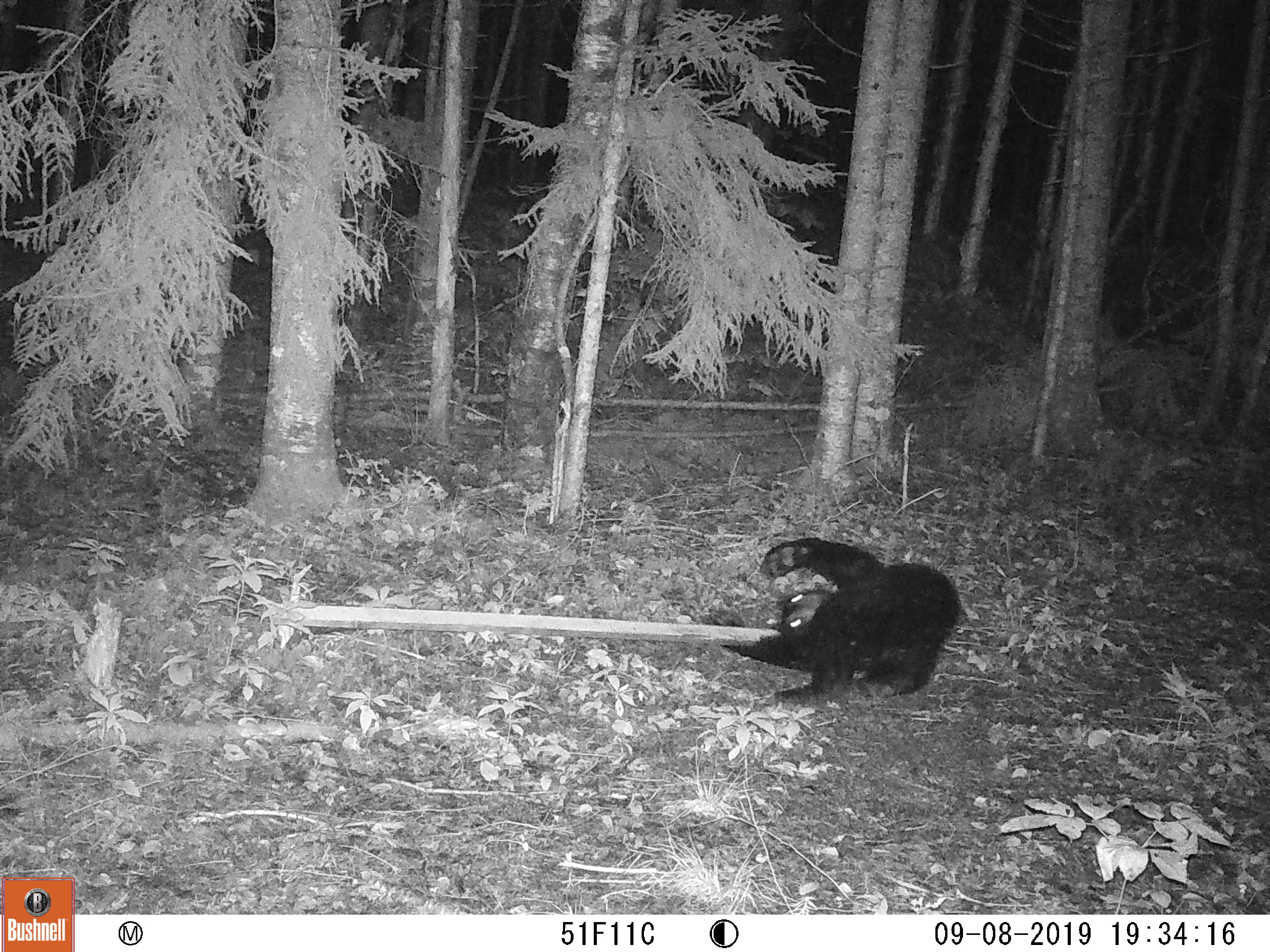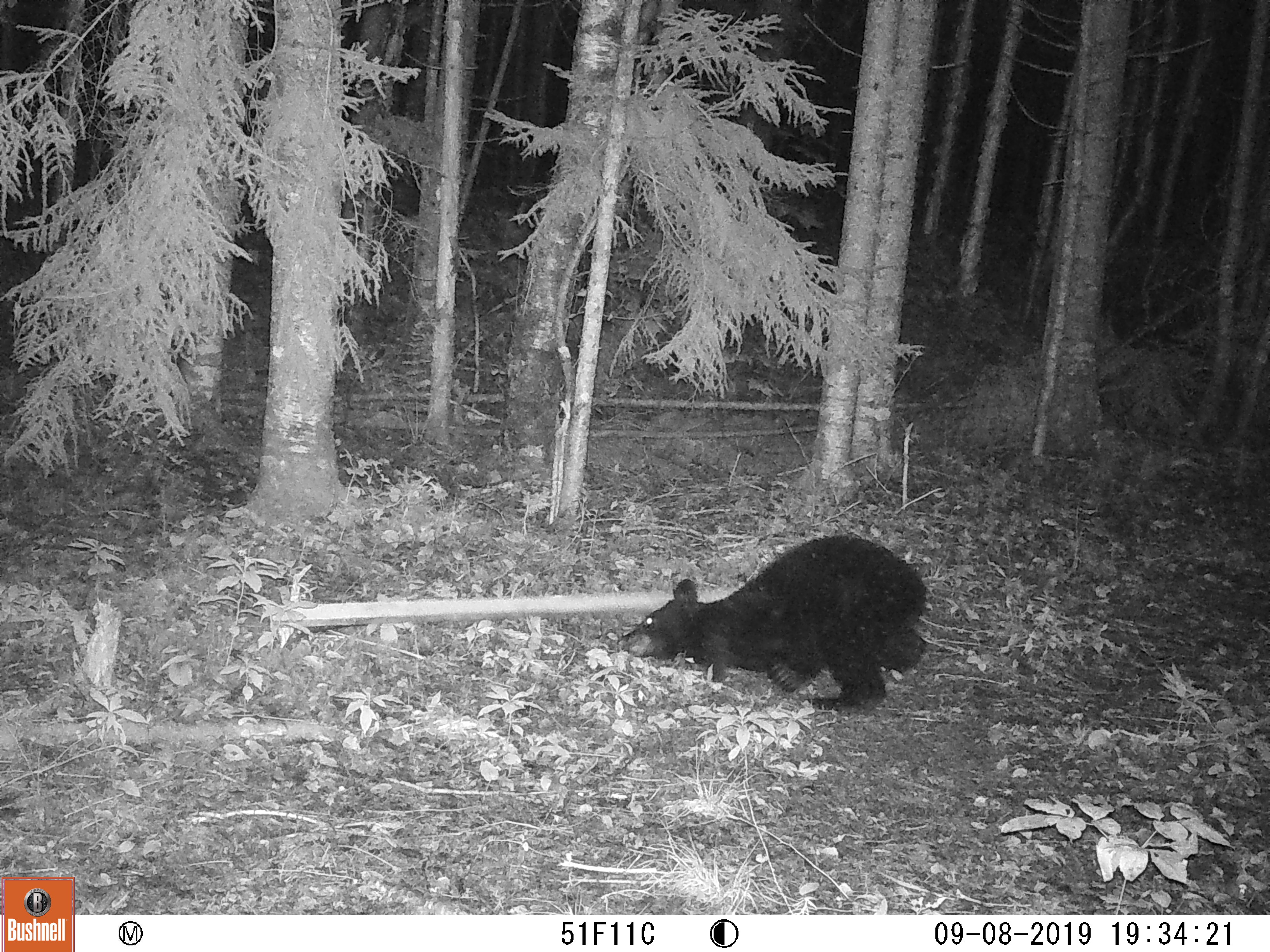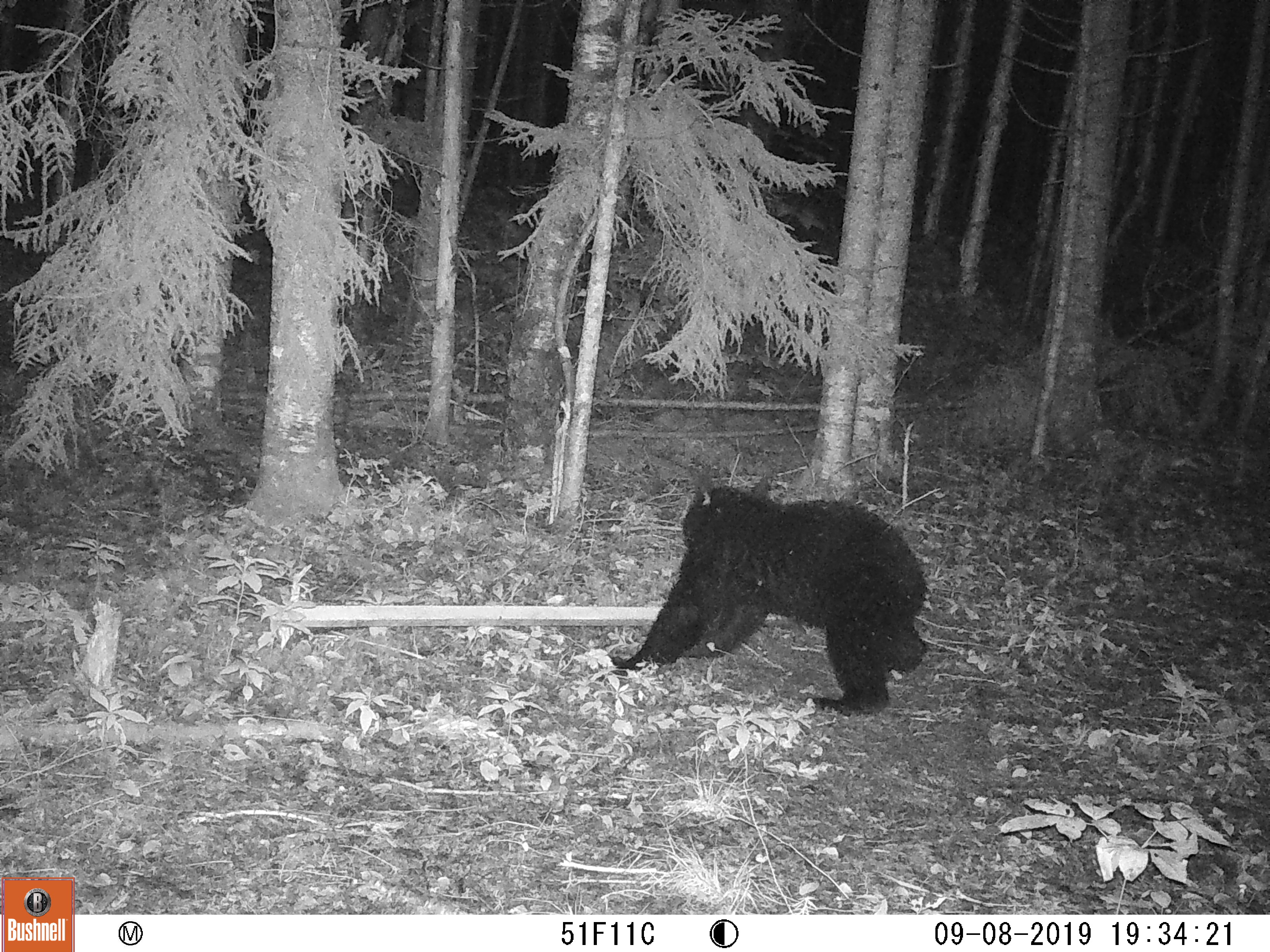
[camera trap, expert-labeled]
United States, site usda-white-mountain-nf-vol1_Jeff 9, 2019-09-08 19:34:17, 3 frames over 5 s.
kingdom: Animalia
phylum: Chordata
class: Mammalia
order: Carnivora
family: Ursidae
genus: Ursus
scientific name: Ursus americanus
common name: black bear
Black bear (Ursus americanus).